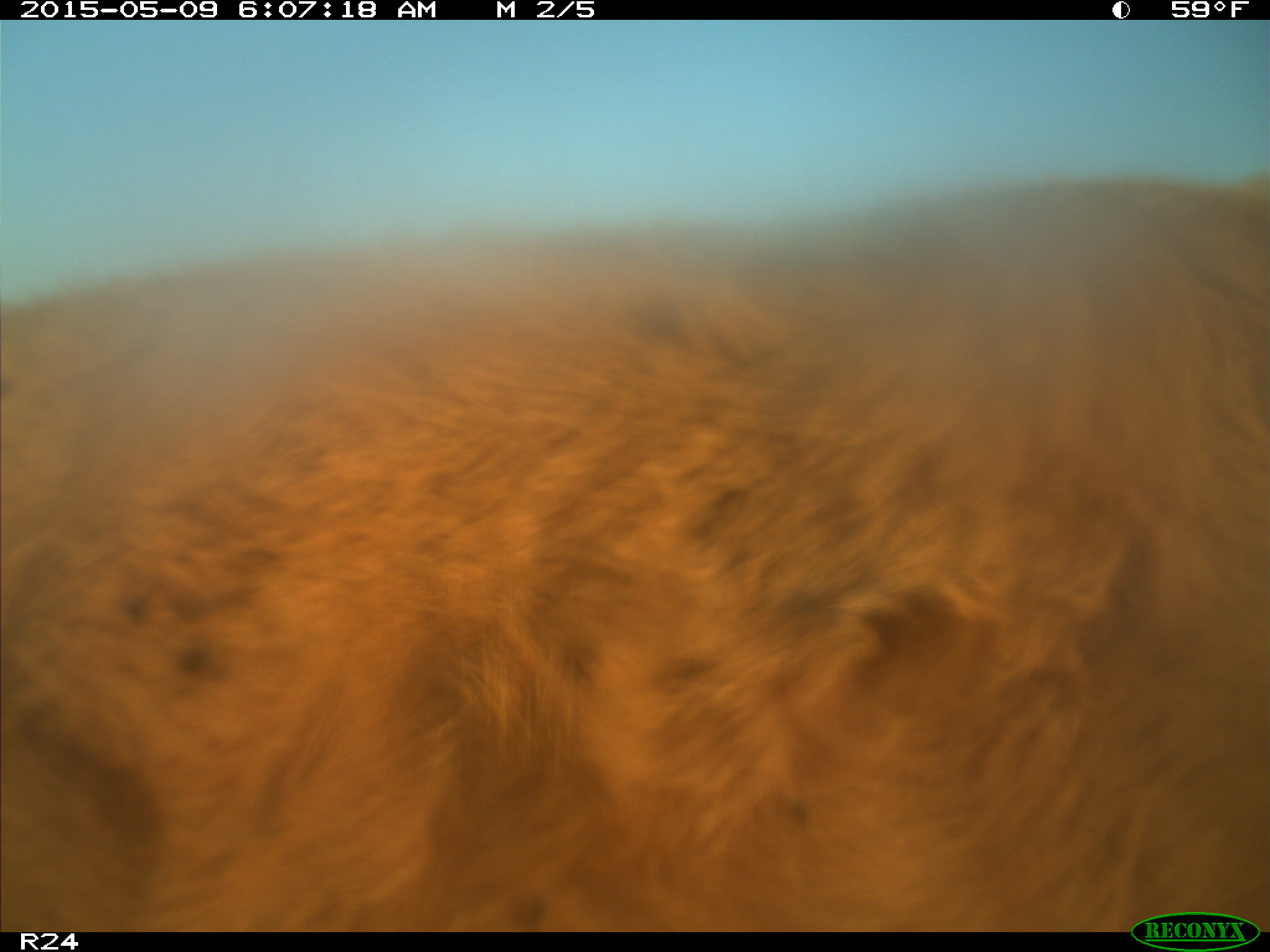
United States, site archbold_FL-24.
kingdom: Animalia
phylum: Chordata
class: Mammalia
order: Artiodactyla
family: Bovidae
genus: Bos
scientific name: Bos taurus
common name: domestic cow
Bos taurus (domestic cow).